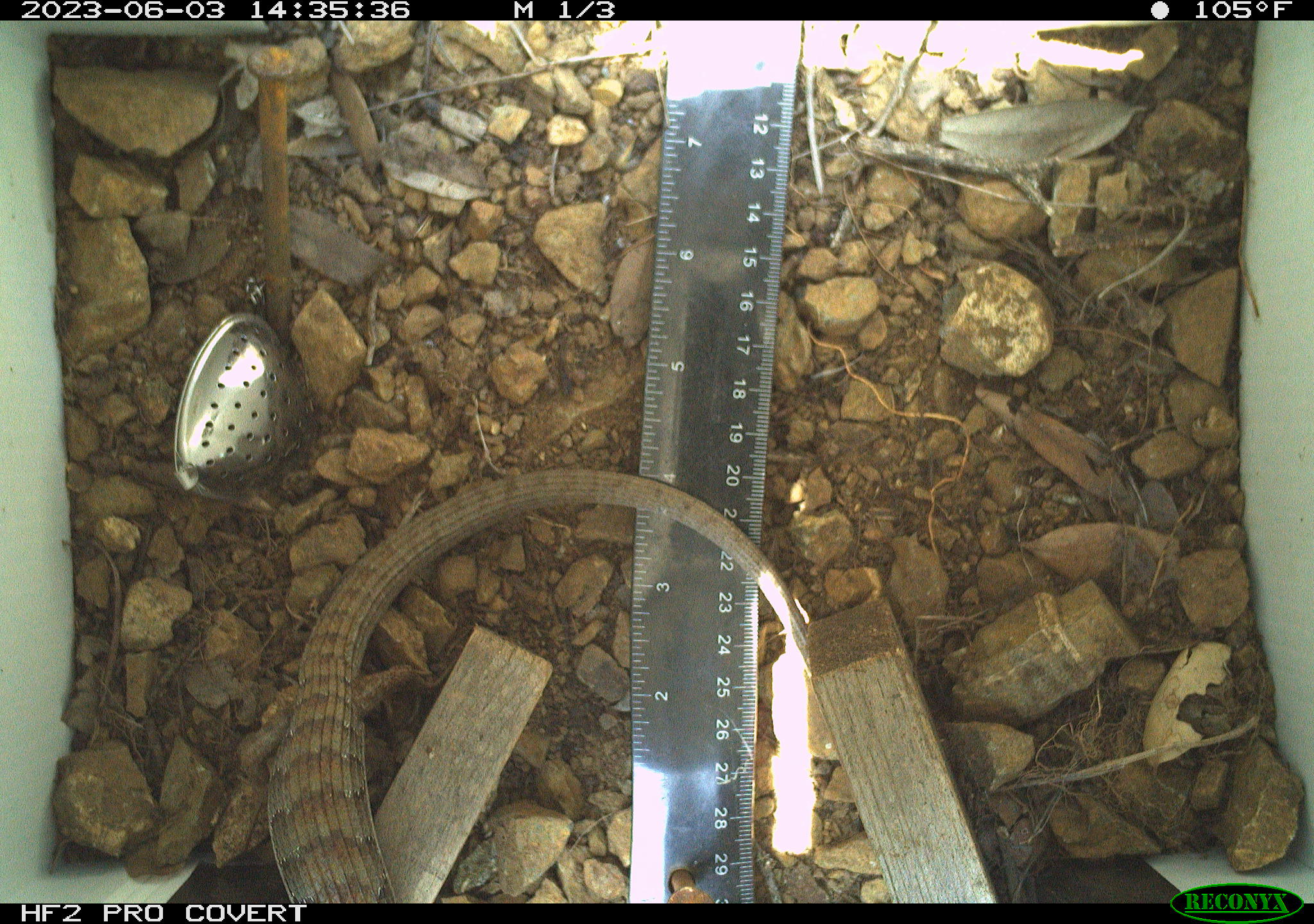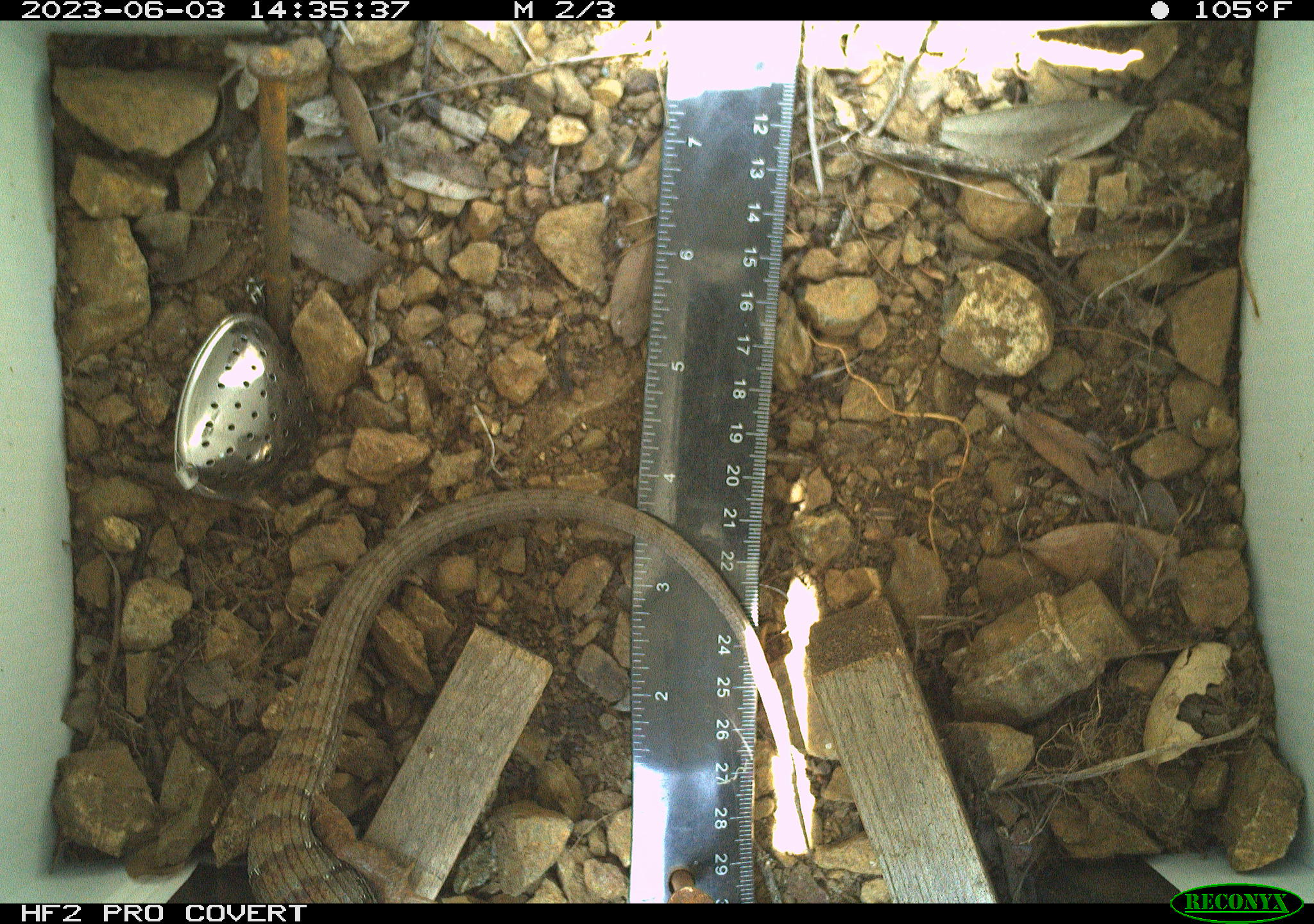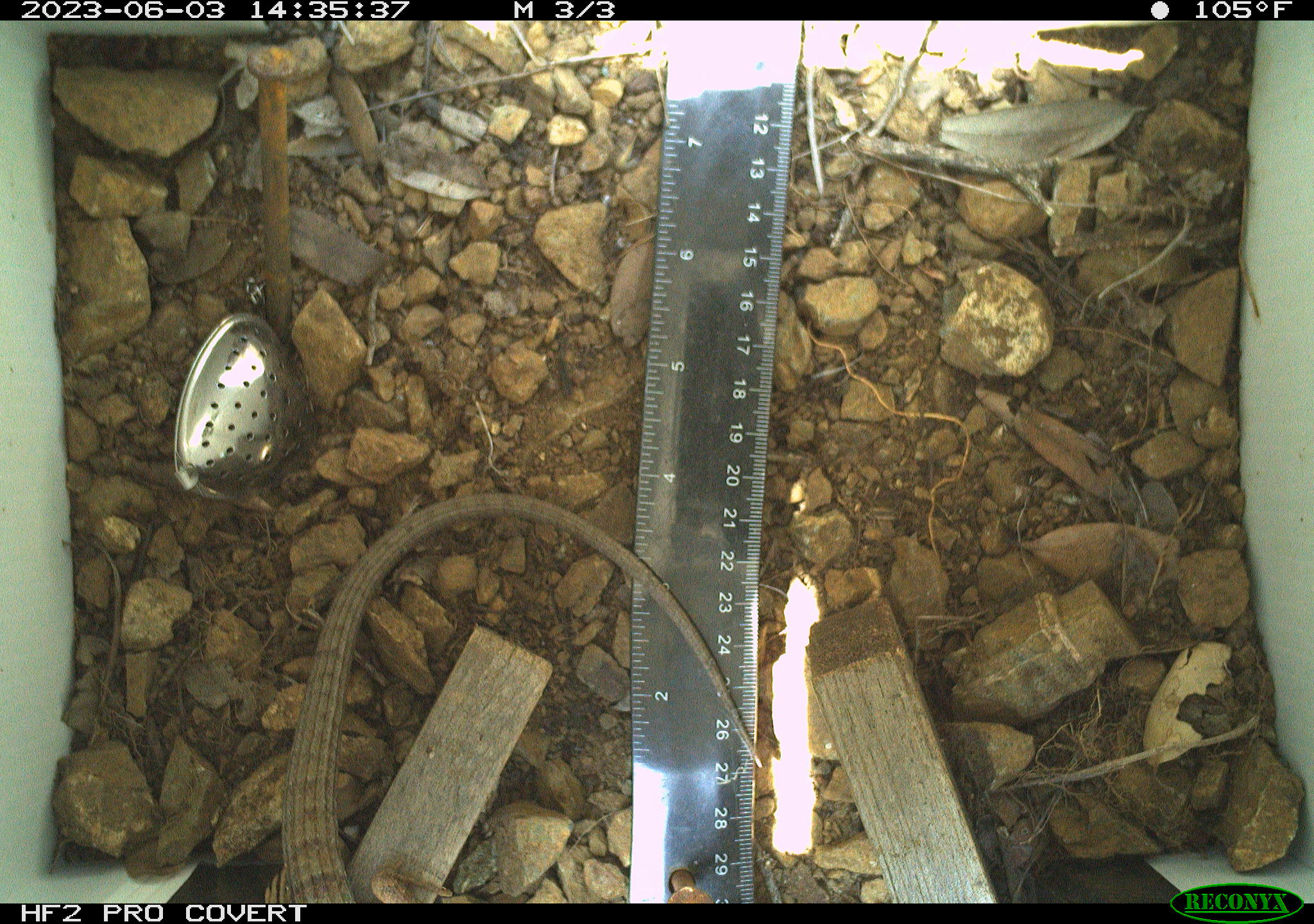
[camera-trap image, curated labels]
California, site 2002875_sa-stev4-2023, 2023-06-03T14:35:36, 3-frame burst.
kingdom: Animalia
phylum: Chordata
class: Reptilia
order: Squamata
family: Anguidae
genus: Elgaria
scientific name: Elgaria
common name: alligator lizards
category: elgaria species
Elgaria species (alligator lizards) (Elgaria).